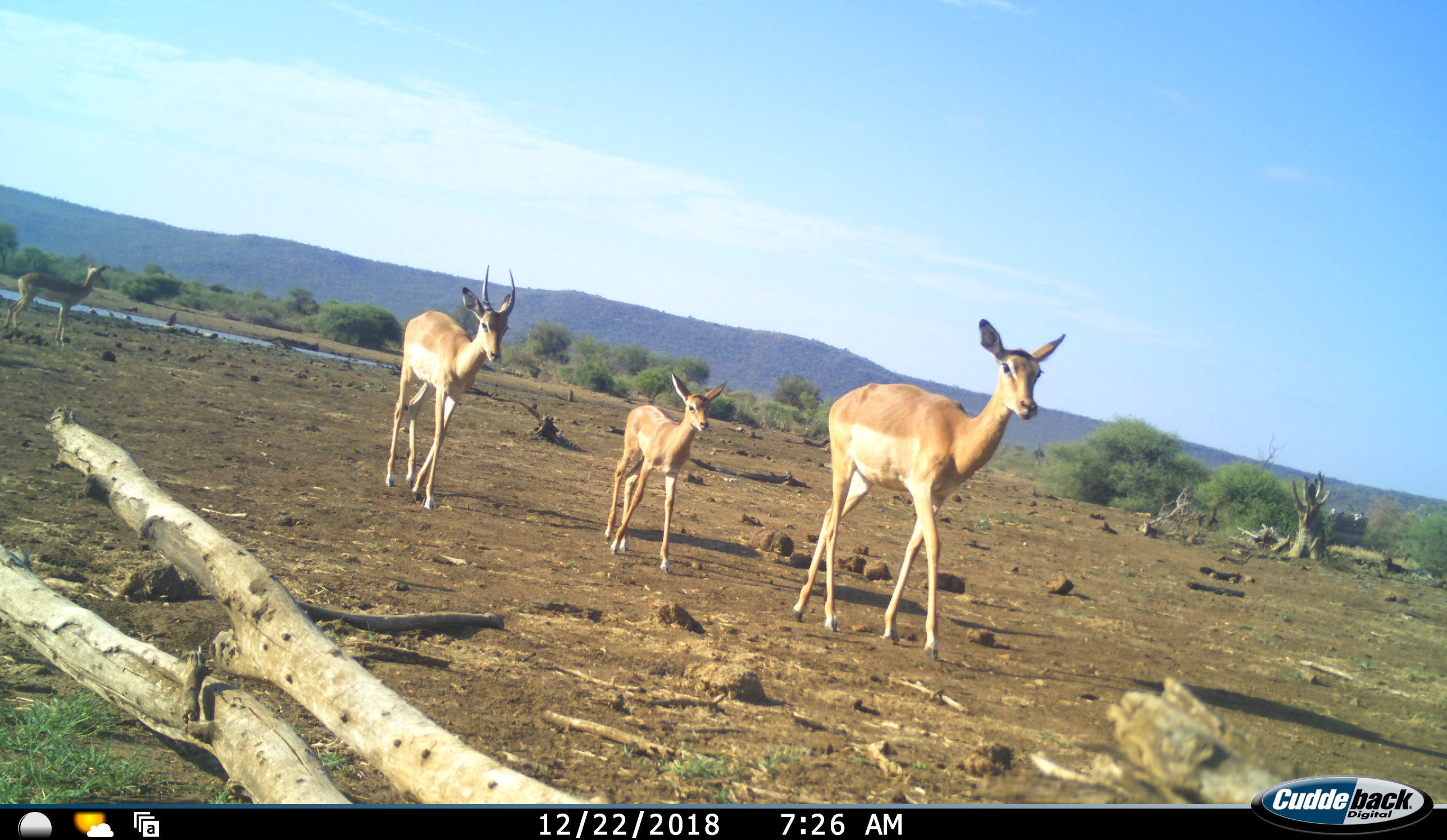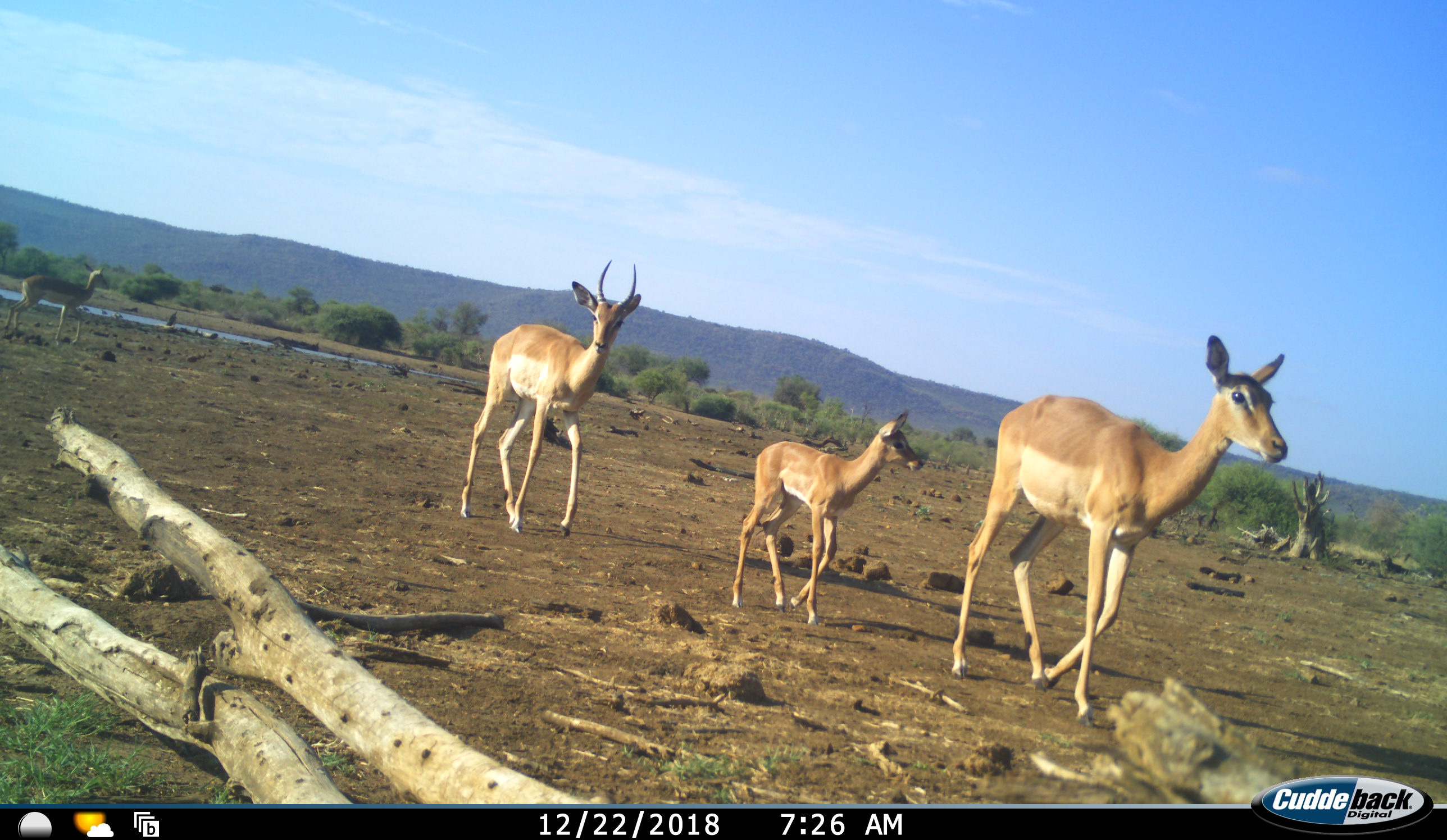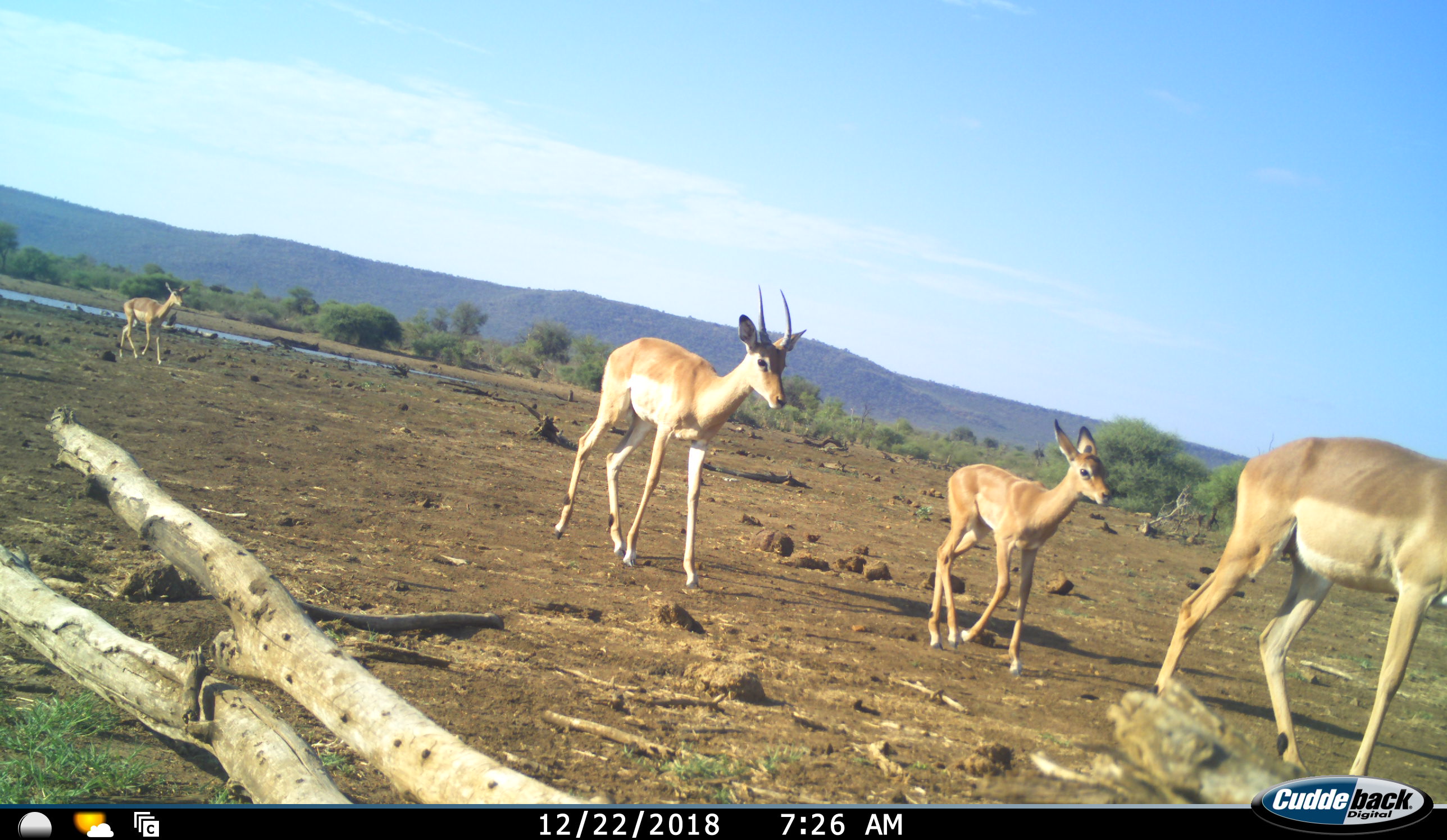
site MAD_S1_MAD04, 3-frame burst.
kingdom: Animalia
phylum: Chordata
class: Mammalia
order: Artiodactyla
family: Bovidae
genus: Aepyceros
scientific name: Aepyceros melampus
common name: impala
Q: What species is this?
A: Impala (Aepyceros melampus).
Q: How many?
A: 4.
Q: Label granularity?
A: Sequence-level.